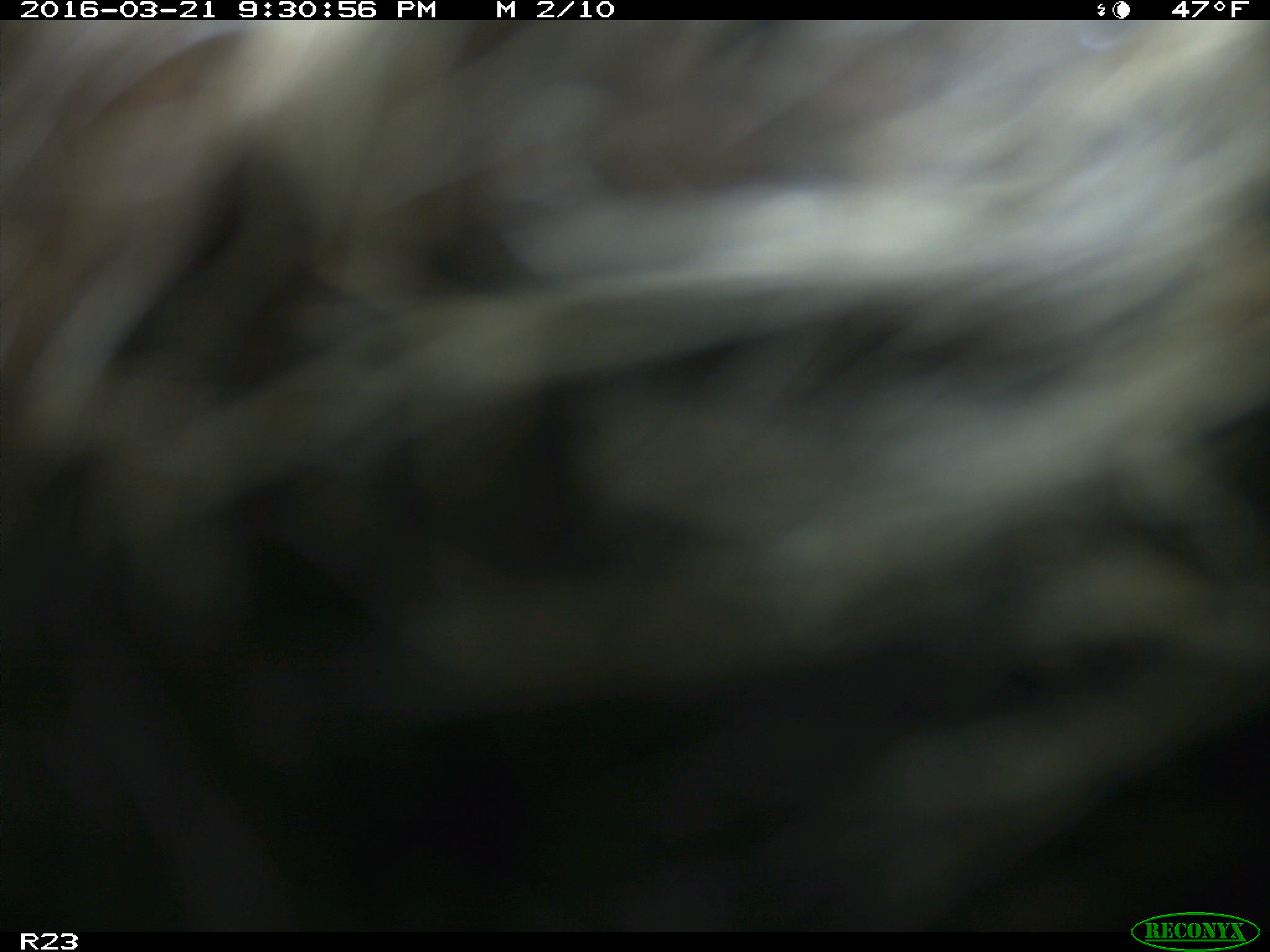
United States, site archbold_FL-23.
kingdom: Animalia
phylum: Chordata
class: Mammalia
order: Artiodactyla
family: Bovidae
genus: Bos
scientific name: Bos taurus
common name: domestic cow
Bos taurus (domestic cow).